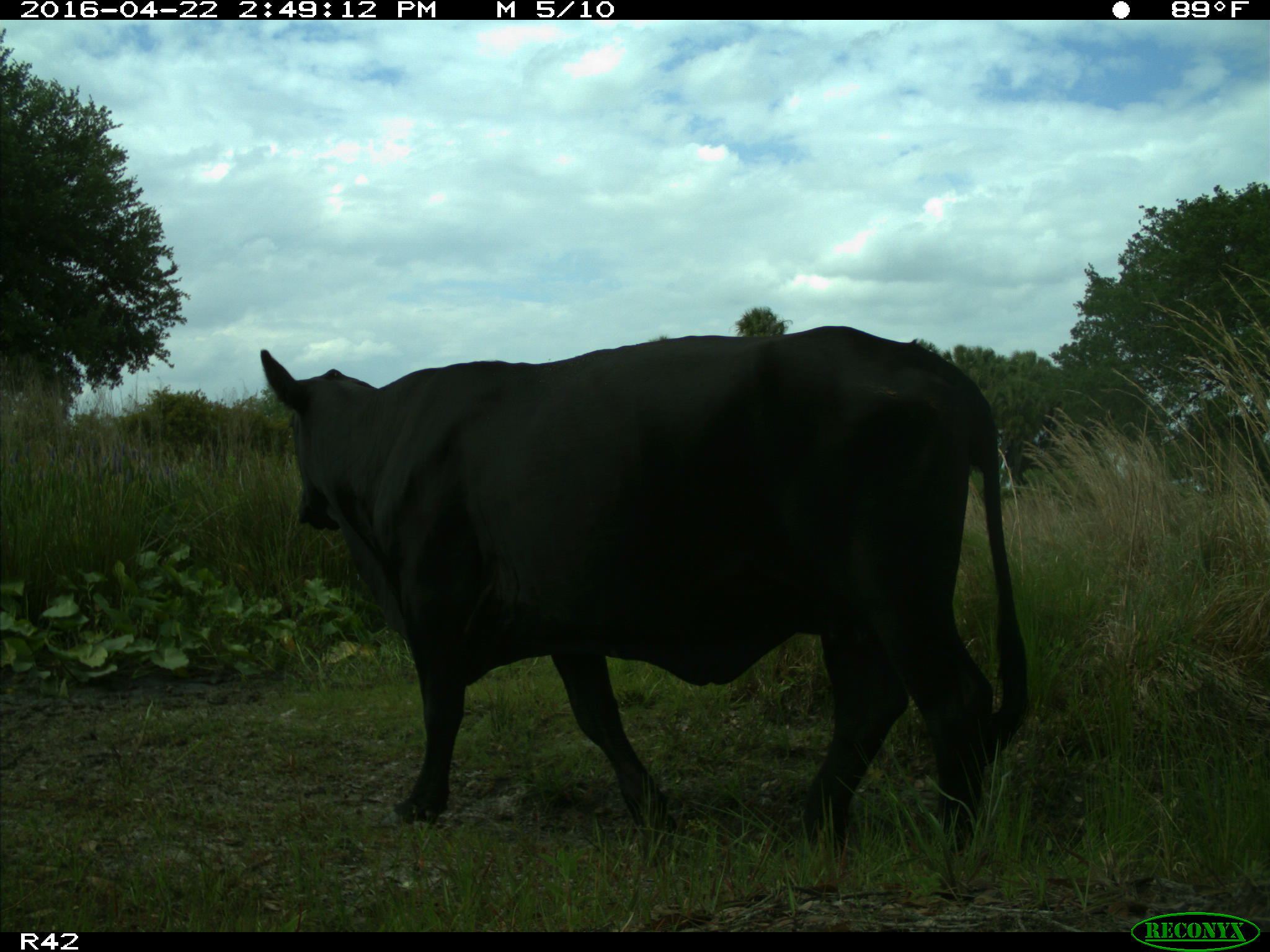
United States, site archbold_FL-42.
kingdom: Animalia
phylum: Chordata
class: Mammalia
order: Artiodactyla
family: Bovidae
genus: Bos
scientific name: Bos taurus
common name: domestic cow